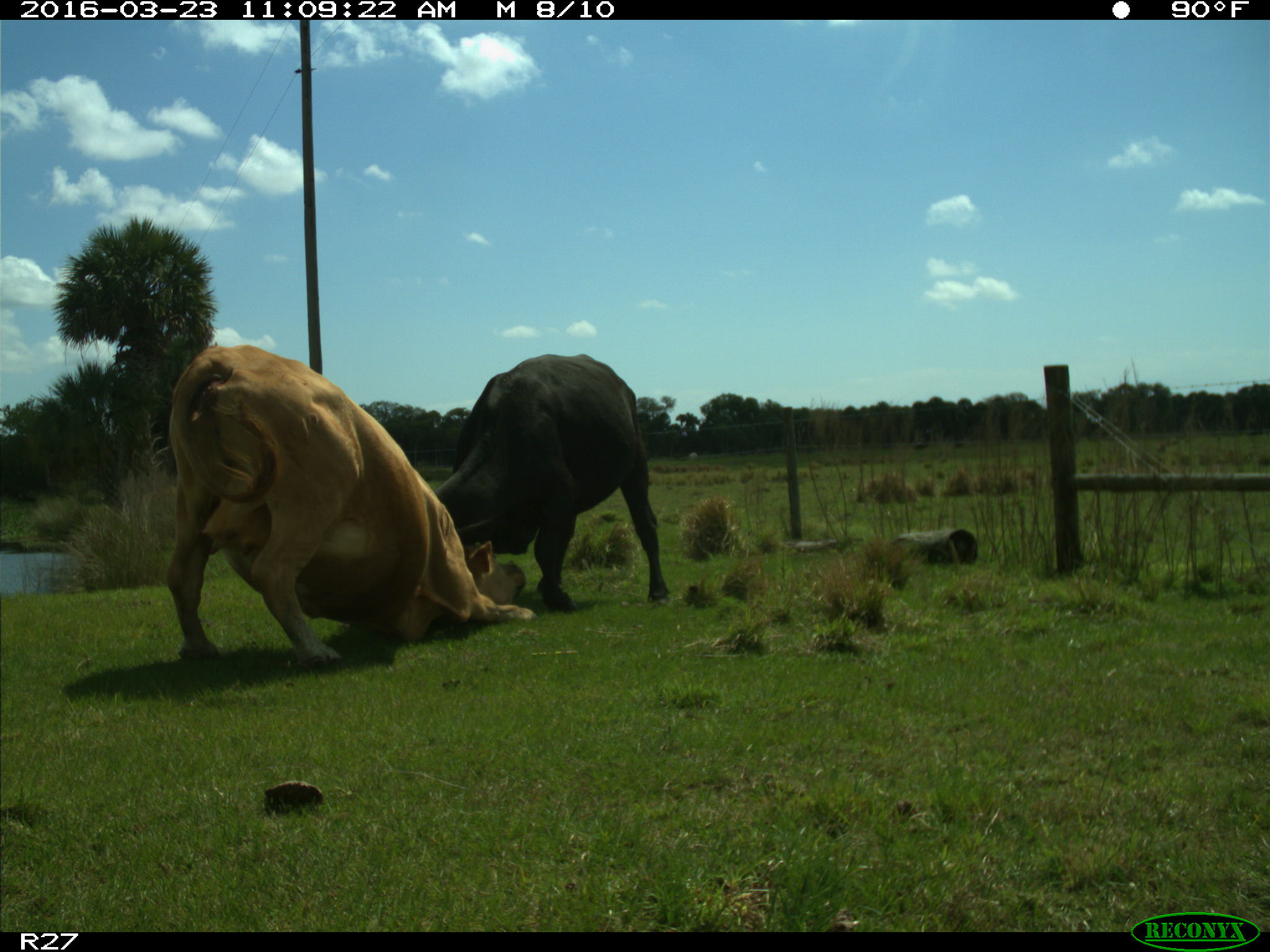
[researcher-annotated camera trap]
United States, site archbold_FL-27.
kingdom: Animalia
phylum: Chordata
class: Mammalia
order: Artiodactyla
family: Bovidae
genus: Bos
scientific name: Bos taurus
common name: domestic cow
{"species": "Bos taurus (domestic cow)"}